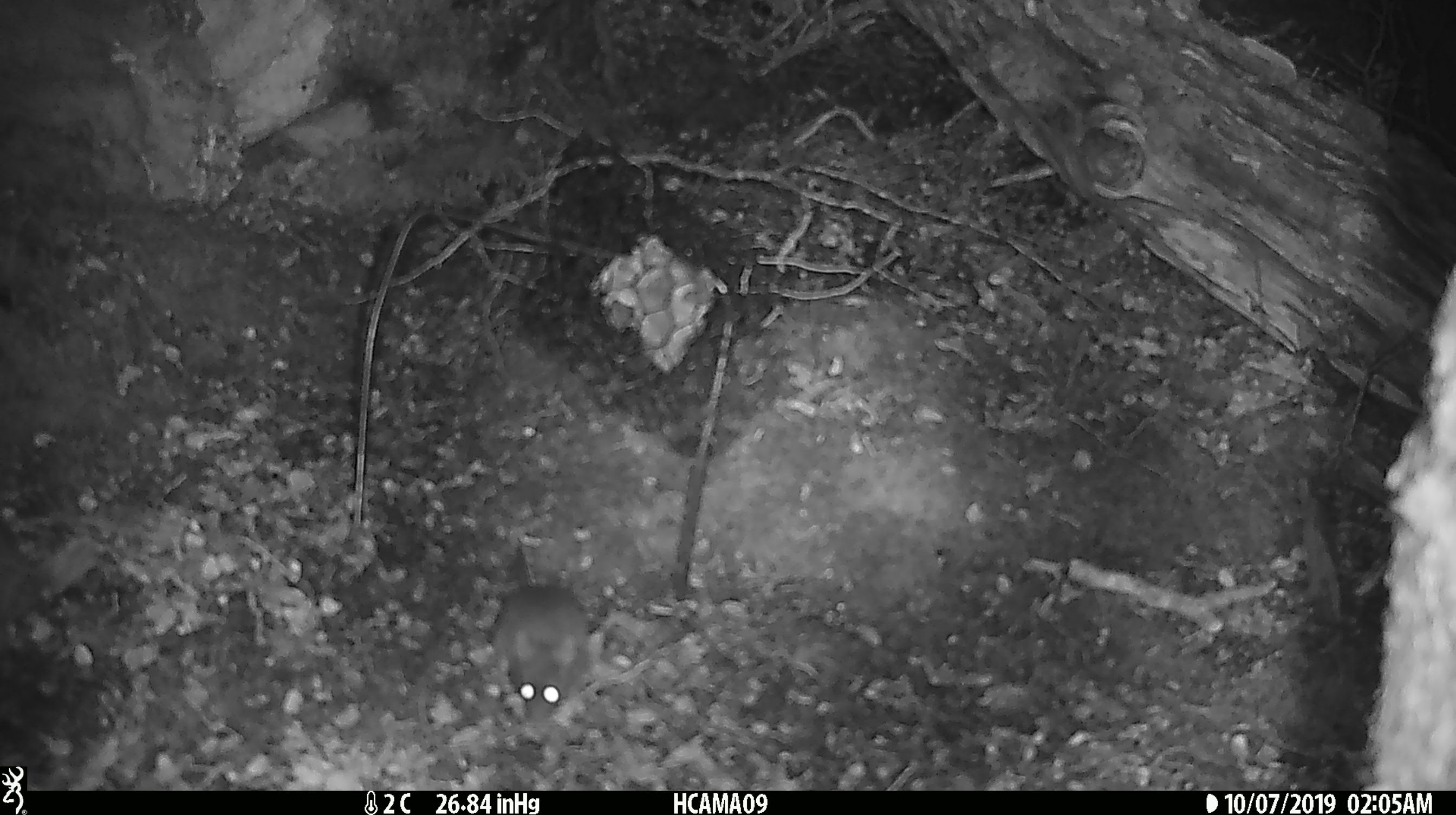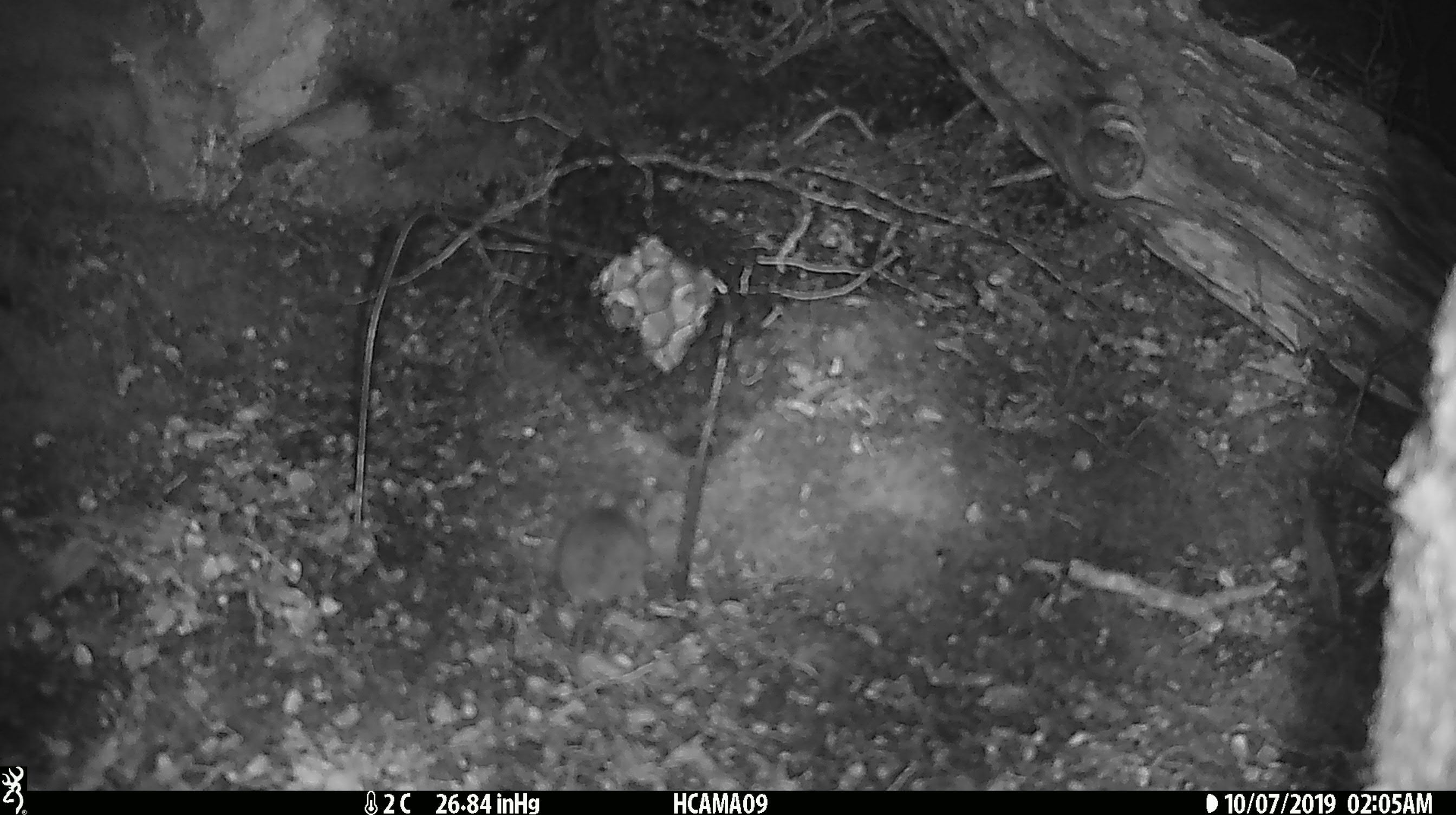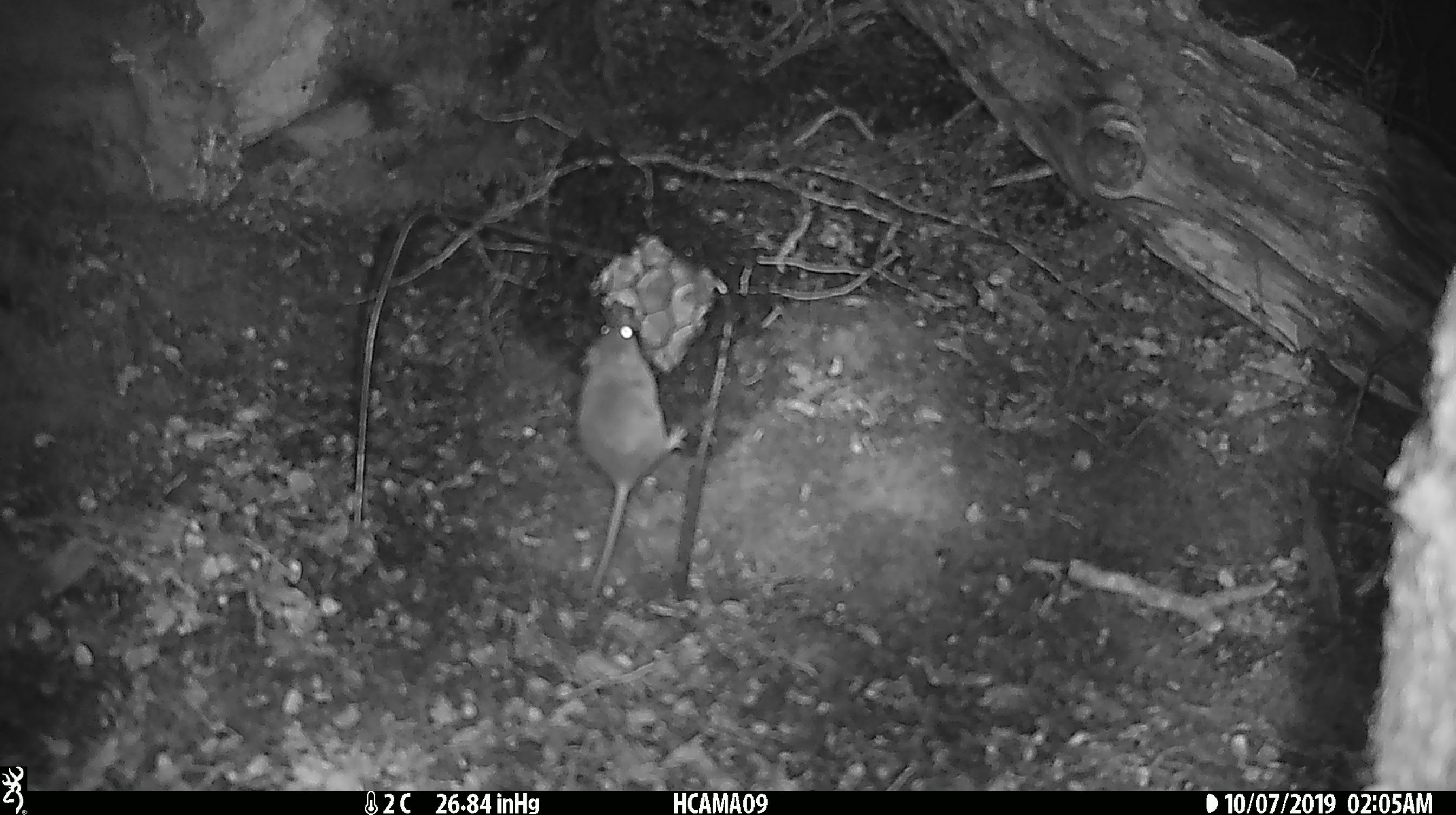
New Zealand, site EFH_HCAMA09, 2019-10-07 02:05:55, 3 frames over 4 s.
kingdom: Animalia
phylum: Chordata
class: Mammalia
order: Rodentia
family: Muridae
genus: Mus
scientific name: Mus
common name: mouse